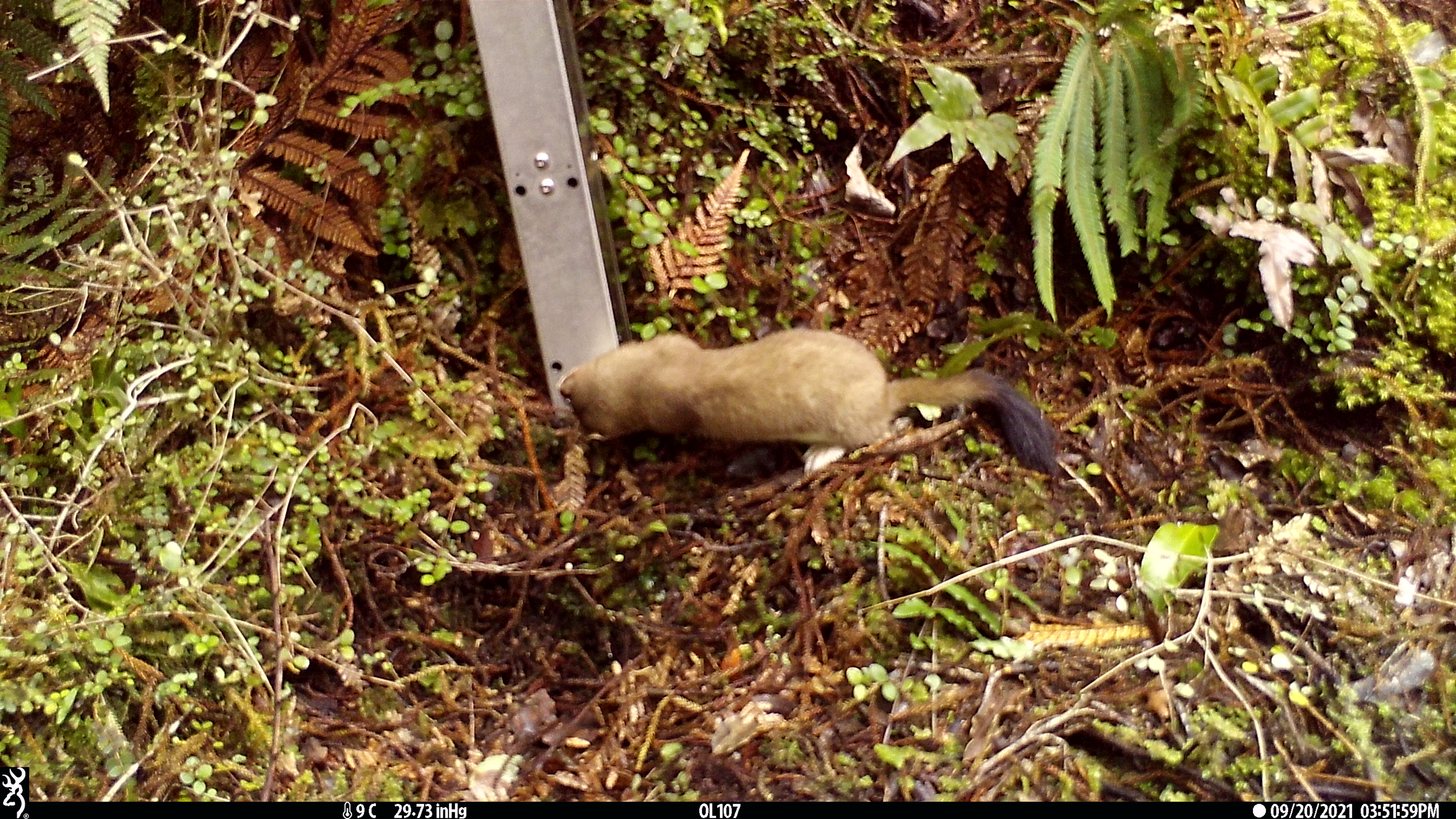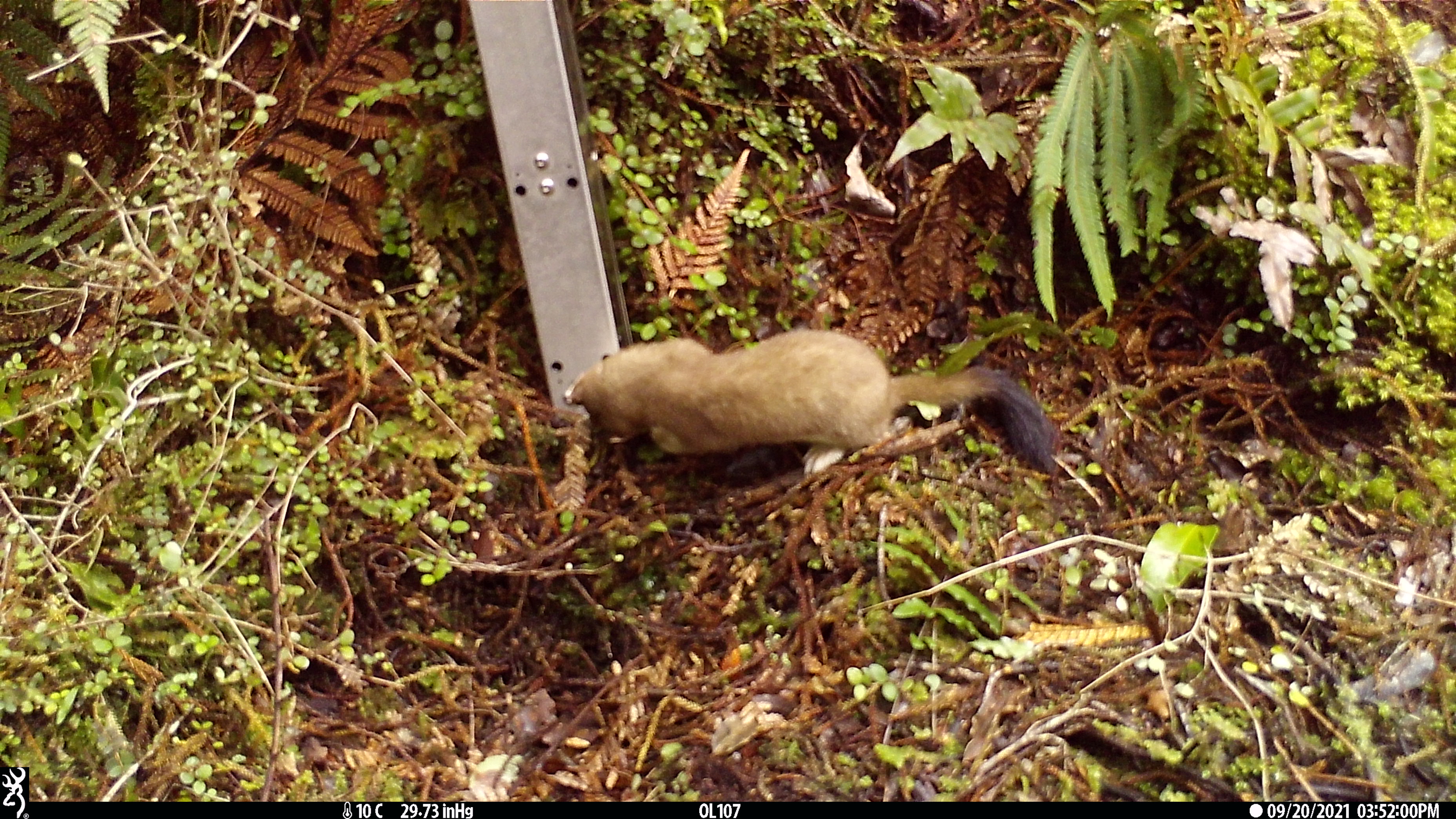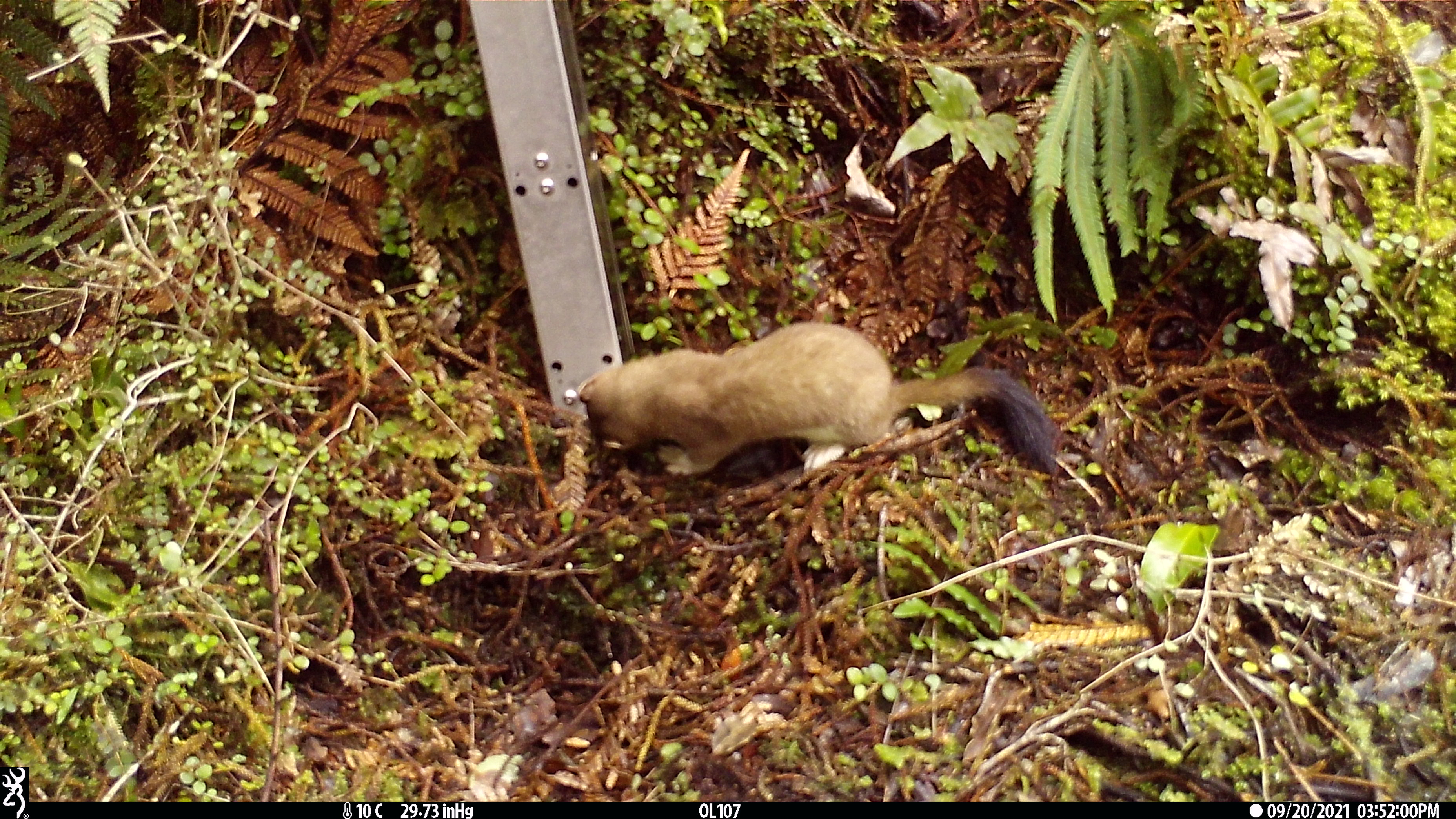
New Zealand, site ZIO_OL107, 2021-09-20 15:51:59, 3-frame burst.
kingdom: Animalia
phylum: Chordata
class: Mammalia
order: Carnivora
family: Mustelidae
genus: Mustela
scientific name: Mustela erminea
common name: stoat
Stoat (Mustela erminea).